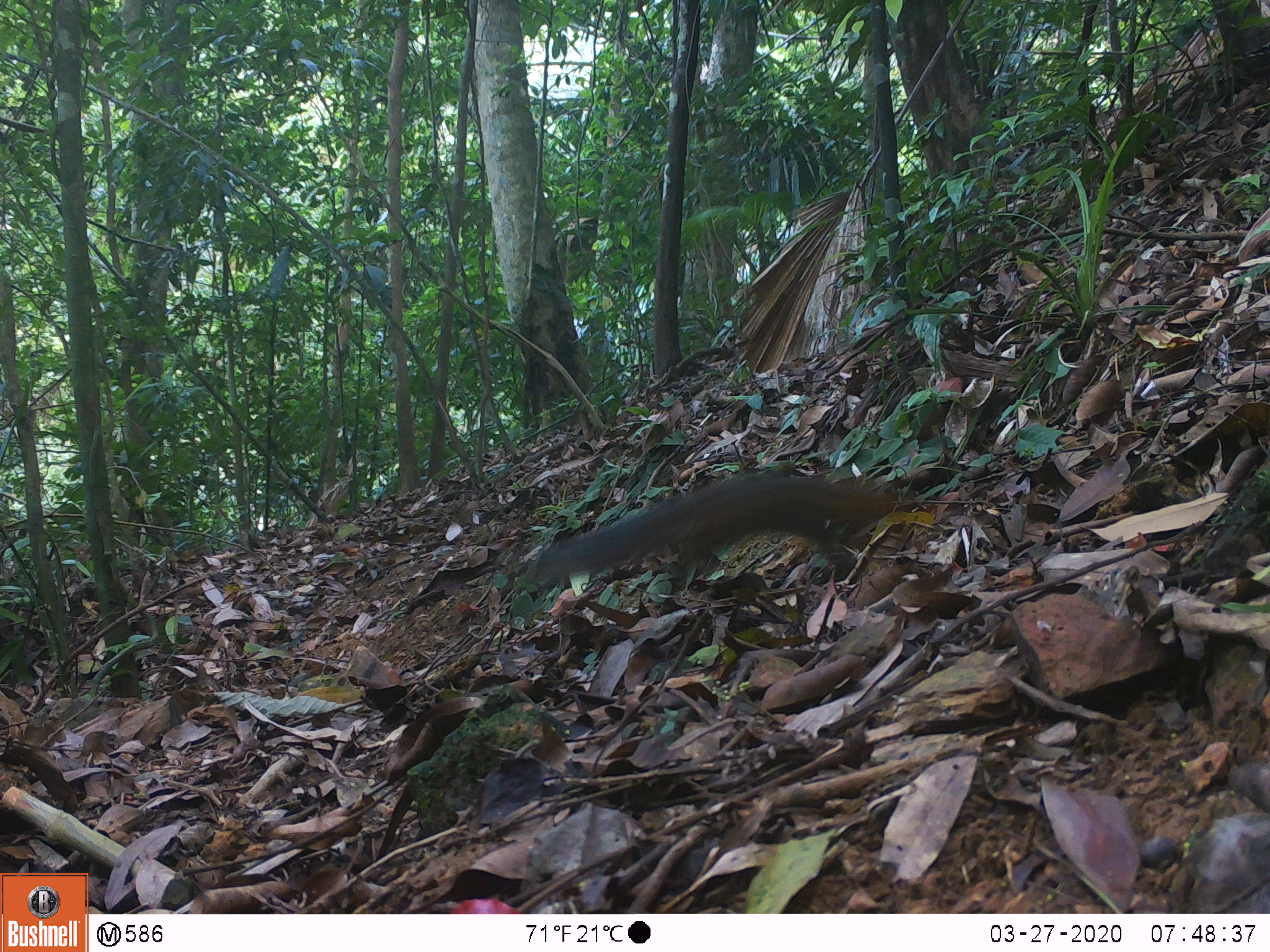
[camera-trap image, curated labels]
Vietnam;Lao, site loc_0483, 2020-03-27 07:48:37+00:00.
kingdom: Animalia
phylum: Chordata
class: Mammalia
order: Rodentia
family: Sciuridae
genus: Dremomys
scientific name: Dremomys rufigenis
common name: red-cheeked squirrel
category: red cheeked squirrel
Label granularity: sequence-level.